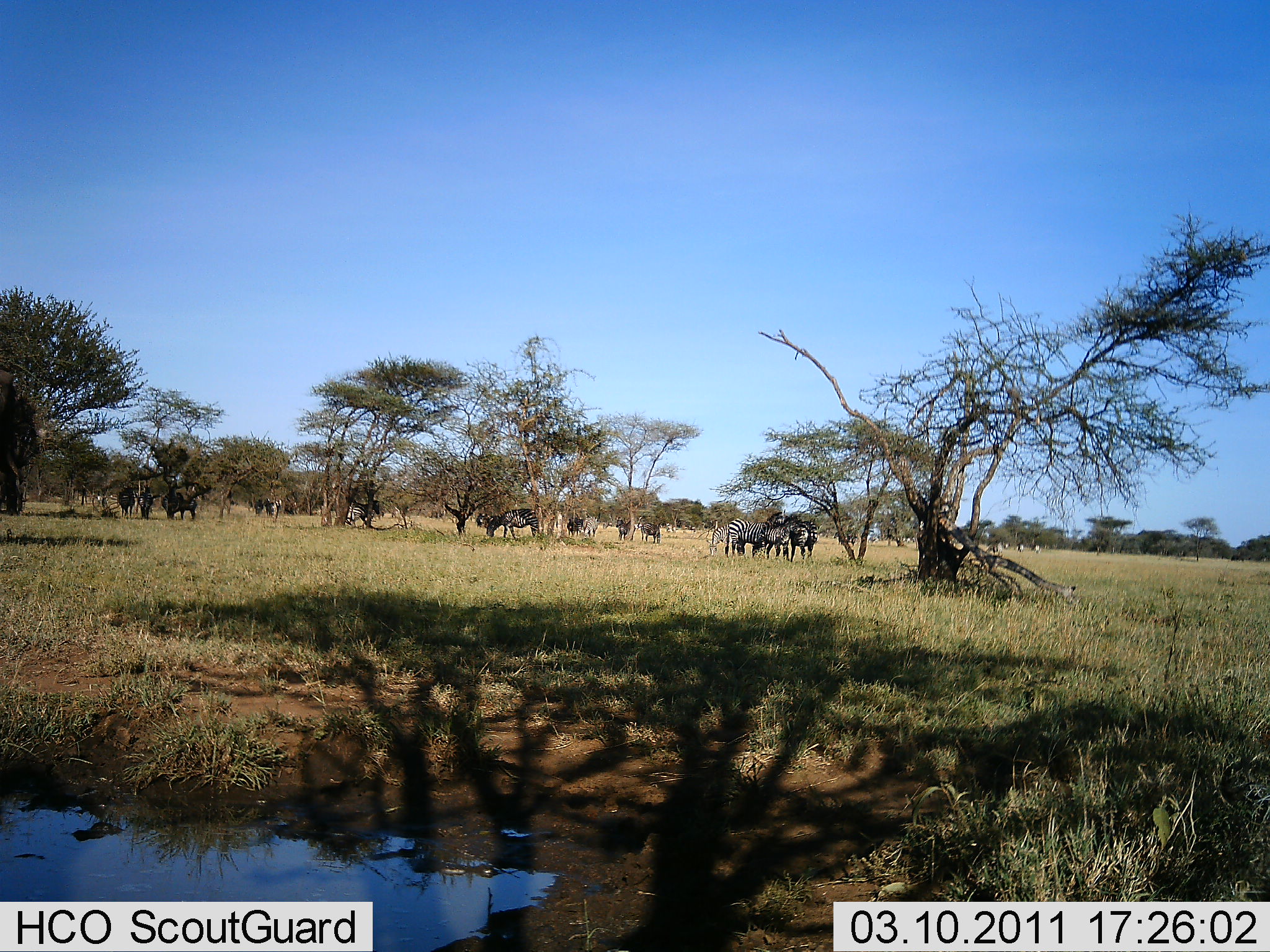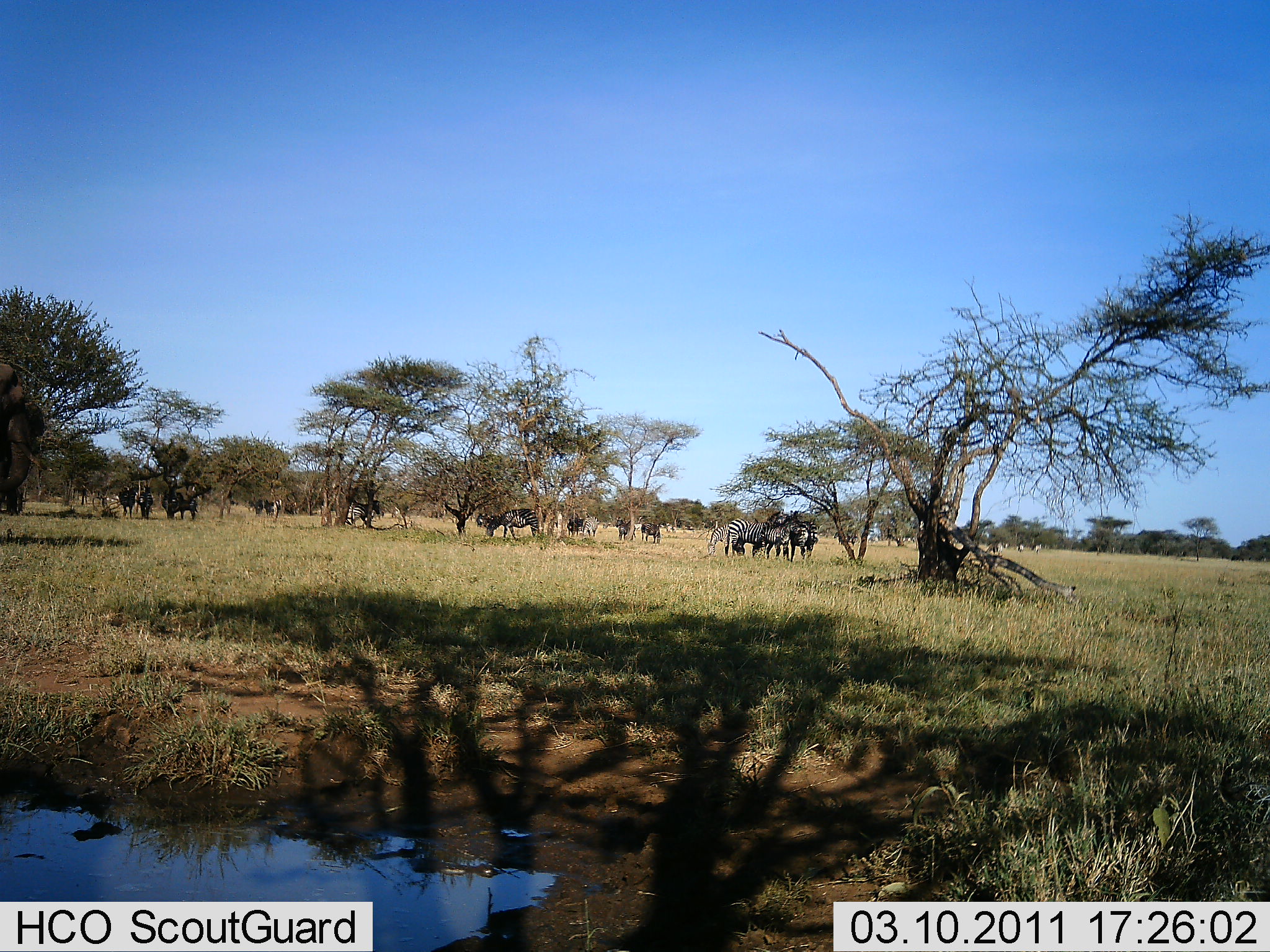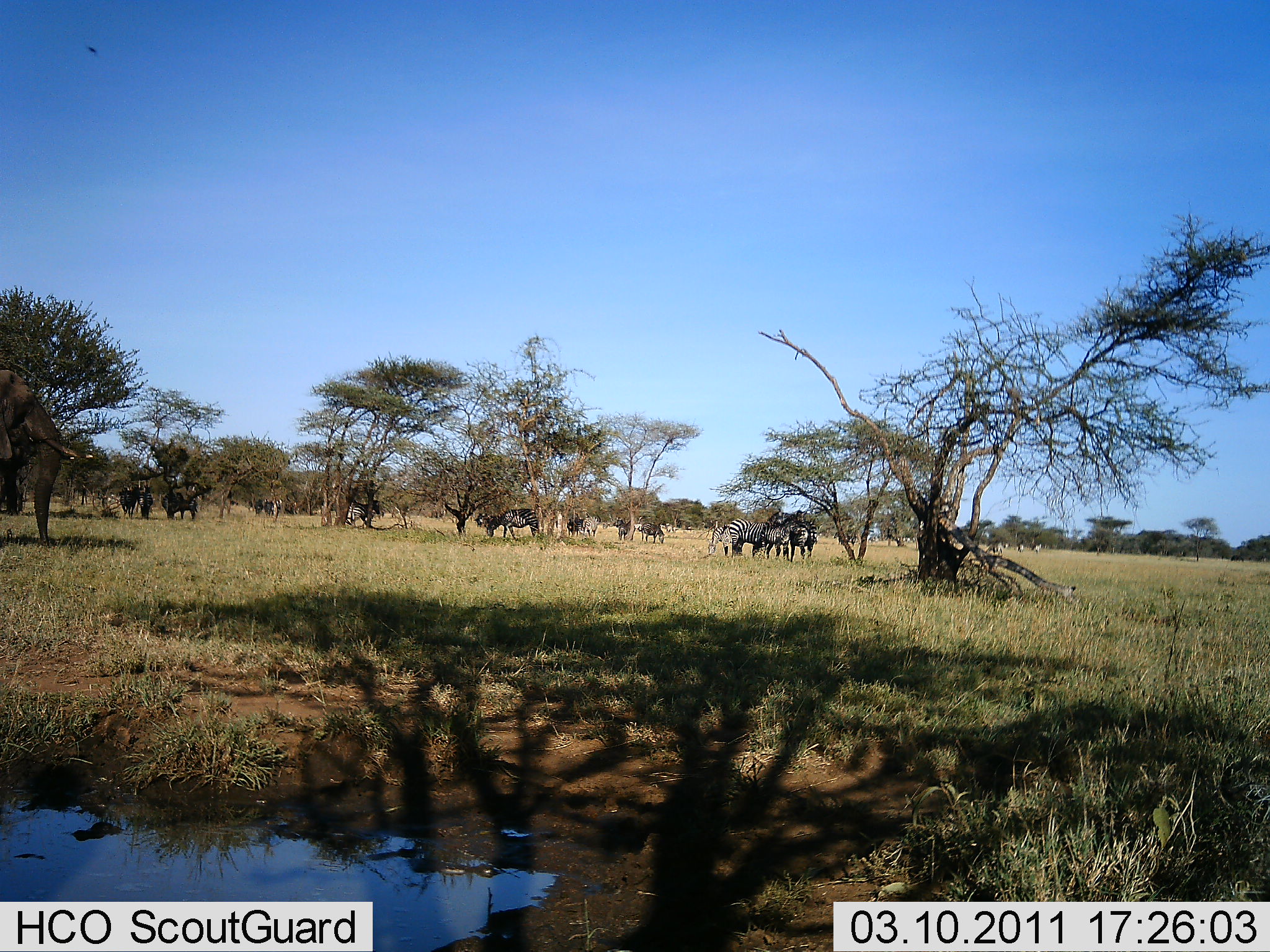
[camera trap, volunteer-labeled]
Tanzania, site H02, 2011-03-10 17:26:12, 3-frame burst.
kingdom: Animalia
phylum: Chordata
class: Mammalia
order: Proboscidea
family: Elephantidae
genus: Loxodonta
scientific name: Loxodonta africana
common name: african bush elephant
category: elephant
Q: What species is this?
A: Elephant (african bush elephant) (Loxodonta africana).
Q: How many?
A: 1.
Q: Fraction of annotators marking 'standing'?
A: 33%.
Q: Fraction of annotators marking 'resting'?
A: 0%.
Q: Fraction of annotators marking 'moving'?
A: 50%.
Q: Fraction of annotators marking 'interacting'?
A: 0%.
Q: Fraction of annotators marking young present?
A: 0%.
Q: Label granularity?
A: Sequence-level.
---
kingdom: Animalia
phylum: Chordata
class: Mammalia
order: Perissodactyla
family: Equidae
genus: Equus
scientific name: Equus quagga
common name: plains zebra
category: zebra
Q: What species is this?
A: Zebra (plains zebra) (Equus quagga).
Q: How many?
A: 4.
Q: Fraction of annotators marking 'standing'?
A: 73%.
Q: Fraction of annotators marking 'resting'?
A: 7%.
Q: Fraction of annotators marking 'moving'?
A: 13%.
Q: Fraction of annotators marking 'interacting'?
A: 7%.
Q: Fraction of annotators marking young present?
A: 7%.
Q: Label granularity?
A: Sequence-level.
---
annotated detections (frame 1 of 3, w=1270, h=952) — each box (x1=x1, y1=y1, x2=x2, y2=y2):
animal: (x1=0, y1=368, x2=45, y2=518); (x1=0, y1=369, x2=39, y2=515); (x1=765, y1=513, x2=803, y2=561); (x1=486, y1=508, x2=541, y2=541); (x1=751, y1=509, x2=788, y2=558); (x1=486, y1=507, x2=540, y2=538); (x1=724, y1=518, x2=765, y2=558); (x1=766, y1=515, x2=802, y2=558); (x1=728, y1=518, x2=767, y2=557); (x1=787, y1=514, x2=809, y2=562); (x1=706, y1=524, x2=732, y2=558); (x1=349, y1=500, x2=380, y2=528); (x1=788, y1=520, x2=808, y2=562); (x1=706, y1=524, x2=729, y2=557); (x1=801, y1=518, x2=818, y2=558); (x1=136, y1=485, x2=154, y2=521); (x1=119, y1=488, x2=139, y2=519); (x1=161, y1=490, x2=182, y2=518); (x1=178, y1=498, x2=198, y2=519); (x1=832, y1=531, x2=856, y2=547); (x1=642, y1=523, x2=661, y2=543); (x1=476, y1=513, x2=496, y2=530); (x1=566, y1=516, x2=583, y2=536); (x1=583, y1=516, x2=599, y2=537)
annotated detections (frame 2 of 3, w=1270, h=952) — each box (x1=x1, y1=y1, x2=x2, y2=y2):
animal: (x1=0, y1=363, x2=53, y2=501); (x1=2, y1=355, x2=48, y2=511); (x1=725, y1=518, x2=775, y2=559); (x1=742, y1=511, x2=786, y2=555); (x1=752, y1=508, x2=788, y2=560); (x1=484, y1=509, x2=540, y2=540); (x1=763, y1=516, x2=801, y2=560); (x1=764, y1=518, x2=801, y2=561); (x1=707, y1=524, x2=746, y2=557); (x1=789, y1=521, x2=812, y2=562); (x1=787, y1=520, x2=809, y2=562); (x1=798, y1=520, x2=819, y2=559); (x1=707, y1=524, x2=731, y2=558); (x1=349, y1=500, x2=380, y2=526); (x1=805, y1=520, x2=823, y2=559); (x1=729, y1=519, x2=747, y2=556); (x1=175, y1=492, x2=198, y2=520); (x1=118, y1=487, x2=138, y2=518); (x1=162, y1=491, x2=183, y2=519); (x1=138, y1=484, x2=154, y2=519); (x1=582, y1=516, x2=599, y2=539); (x1=567, y1=513, x2=583, y2=536)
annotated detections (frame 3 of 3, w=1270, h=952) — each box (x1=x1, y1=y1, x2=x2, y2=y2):
animal: (x1=0, y1=370, x2=95, y2=548); (x1=0, y1=368, x2=93, y2=548); (x1=764, y1=512, x2=807, y2=554); (x1=486, y1=508, x2=539, y2=541); (x1=487, y1=508, x2=540, y2=540); (x1=764, y1=517, x2=801, y2=562); (x1=729, y1=518, x2=766, y2=559); (x1=727, y1=518, x2=765, y2=555); (x1=785, y1=520, x2=808, y2=562); (x1=786, y1=521, x2=809, y2=562); (x1=766, y1=511, x2=799, y2=539); (x1=348, y1=499, x2=380, y2=527); (x1=765, y1=526, x2=789, y2=561); (x1=707, y1=524, x2=732, y2=555); (x1=801, y1=520, x2=819, y2=559); (x1=162, y1=491, x2=184, y2=520); (x1=802, y1=520, x2=818, y2=559); (x1=119, y1=487, x2=139, y2=517); (x1=137, y1=484, x2=153, y2=520); (x1=473, y1=513, x2=500, y2=534); (x1=180, y1=497, x2=198, y2=519); (x1=582, y1=516, x2=599, y2=537); (x1=567, y1=516, x2=584, y2=536)